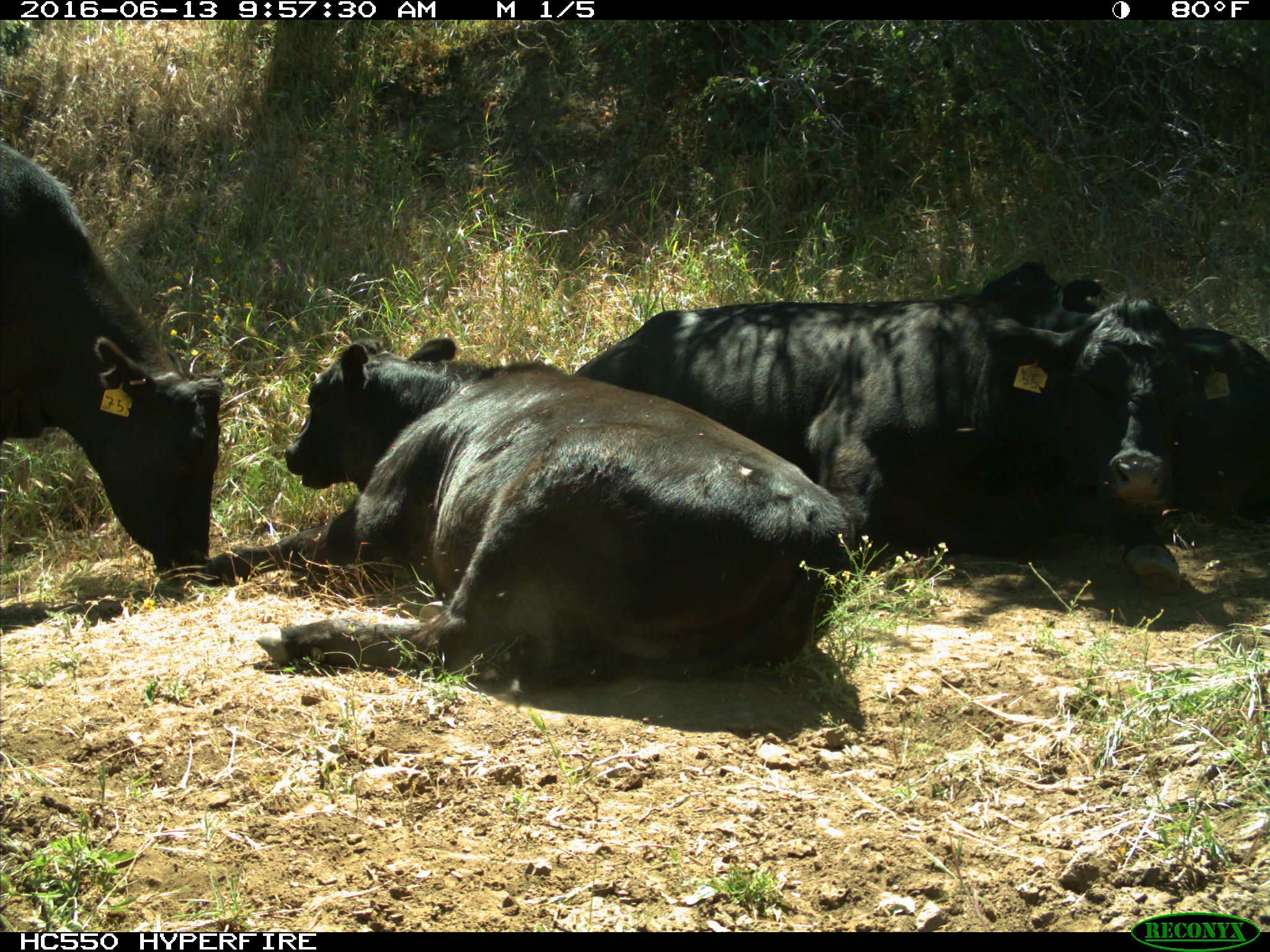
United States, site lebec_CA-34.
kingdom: Animalia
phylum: Chordata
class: Mammalia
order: Artiodactyla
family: Bovidae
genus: Bos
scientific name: Bos taurus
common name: domestic cow